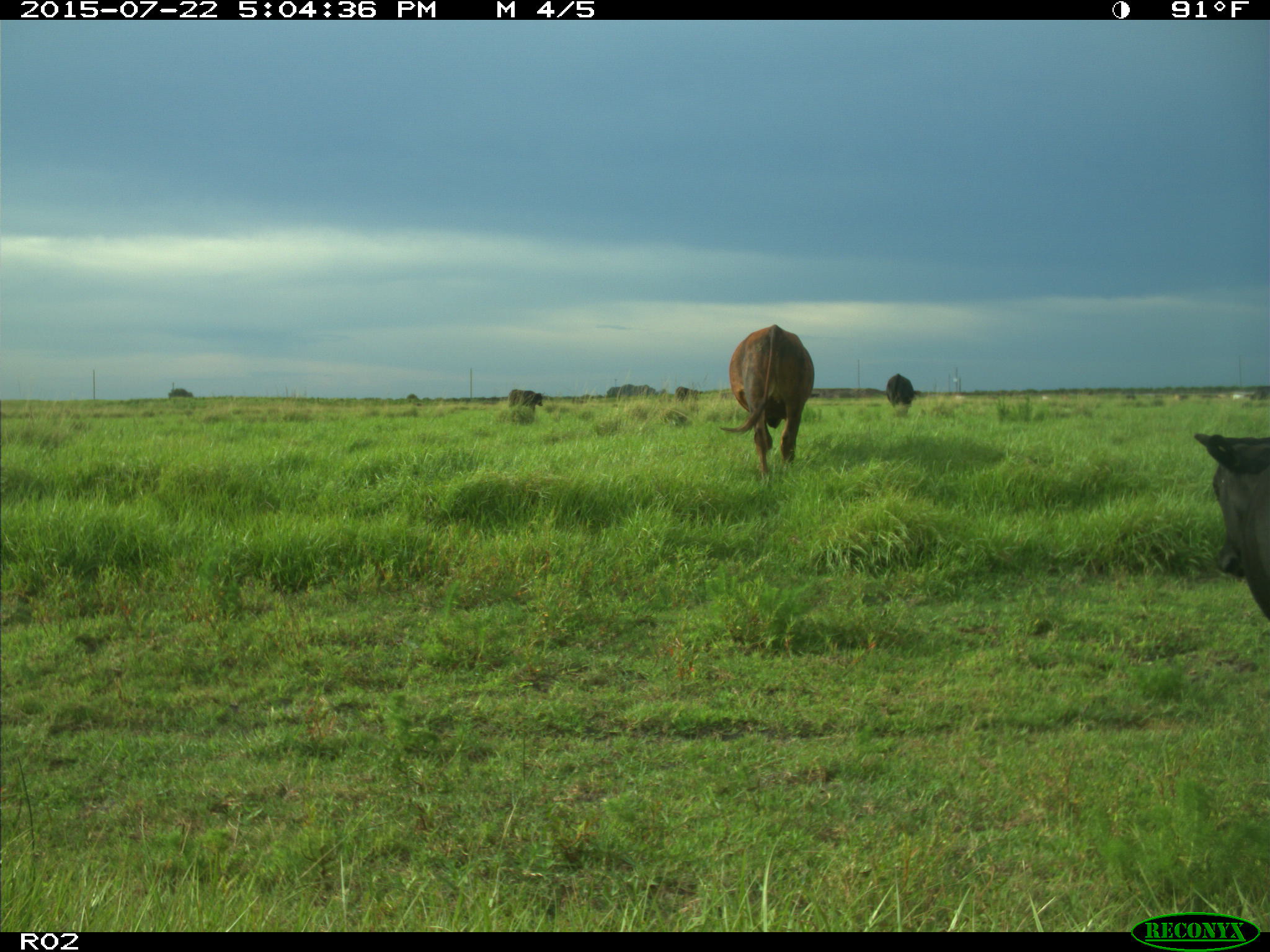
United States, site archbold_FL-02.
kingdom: Animalia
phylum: Chordata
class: Mammalia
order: Artiodactyla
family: Bovidae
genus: Bos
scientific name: Bos taurus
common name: domestic cow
Bos taurus (domestic cow).